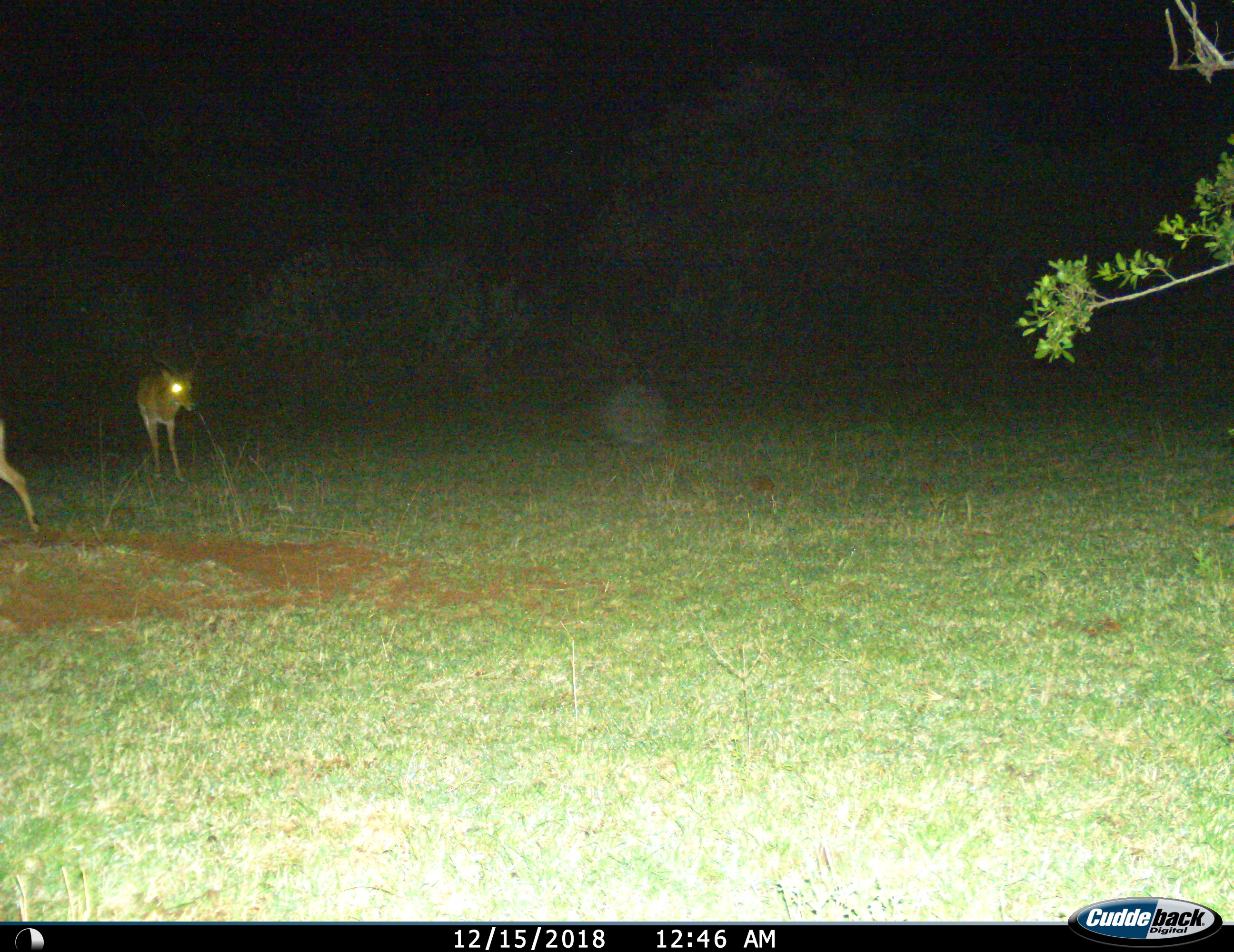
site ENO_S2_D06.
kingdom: Animalia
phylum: Chordata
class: Mammalia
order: Artiodactyla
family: Bovidae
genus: Aepyceros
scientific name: Aepyceros melampus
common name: impala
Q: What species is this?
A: Impala (Aepyceros melampus).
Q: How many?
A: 2.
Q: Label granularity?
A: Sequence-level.